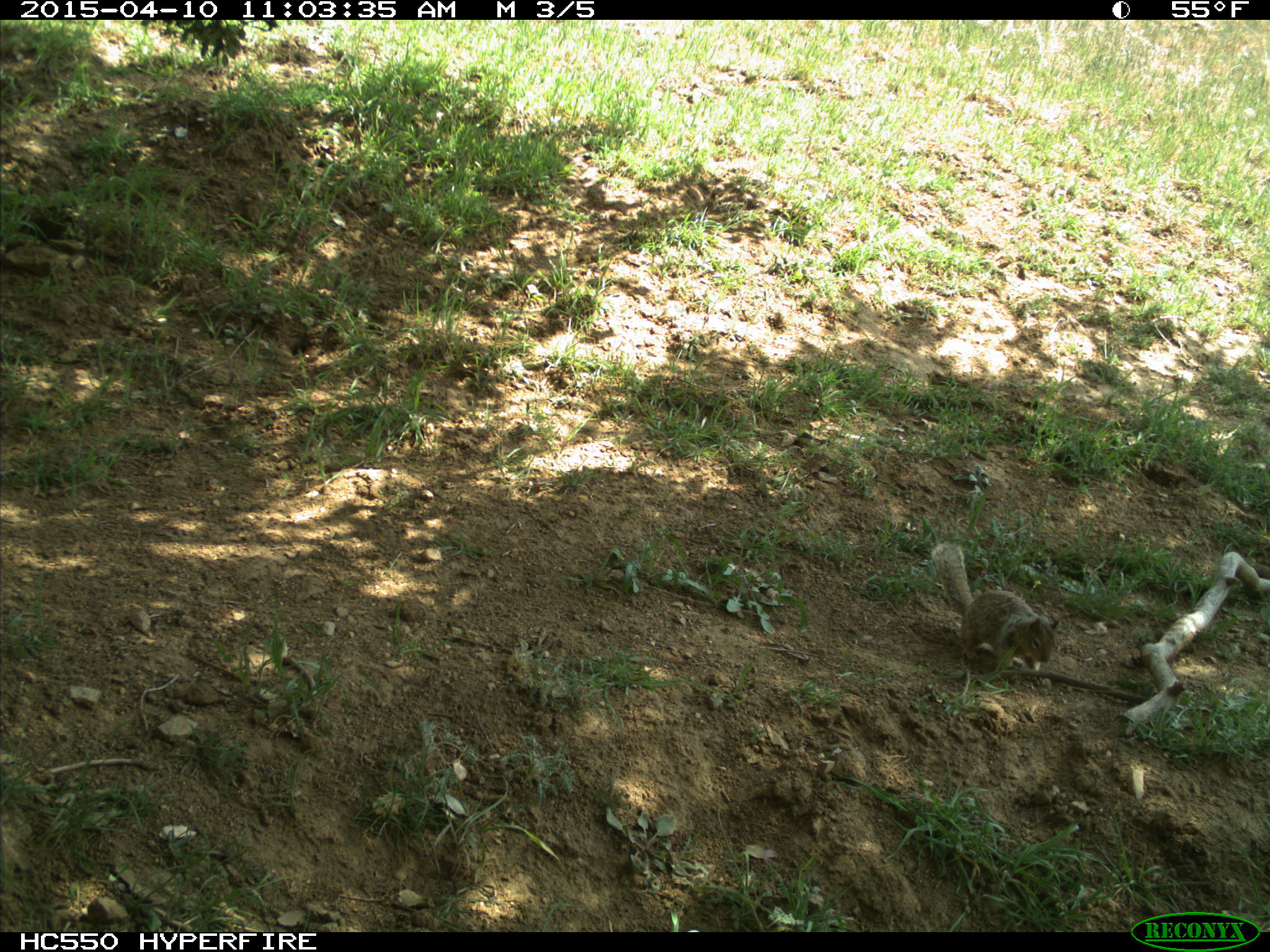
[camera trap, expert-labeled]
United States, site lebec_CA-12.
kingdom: Animalia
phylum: Chordata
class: Mammalia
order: Rodentia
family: Sciuridae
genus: Otospermophilus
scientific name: Otospermophilus beecheyi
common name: california ground squirrel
Otospermophilus beecheyi (california ground squirrel).